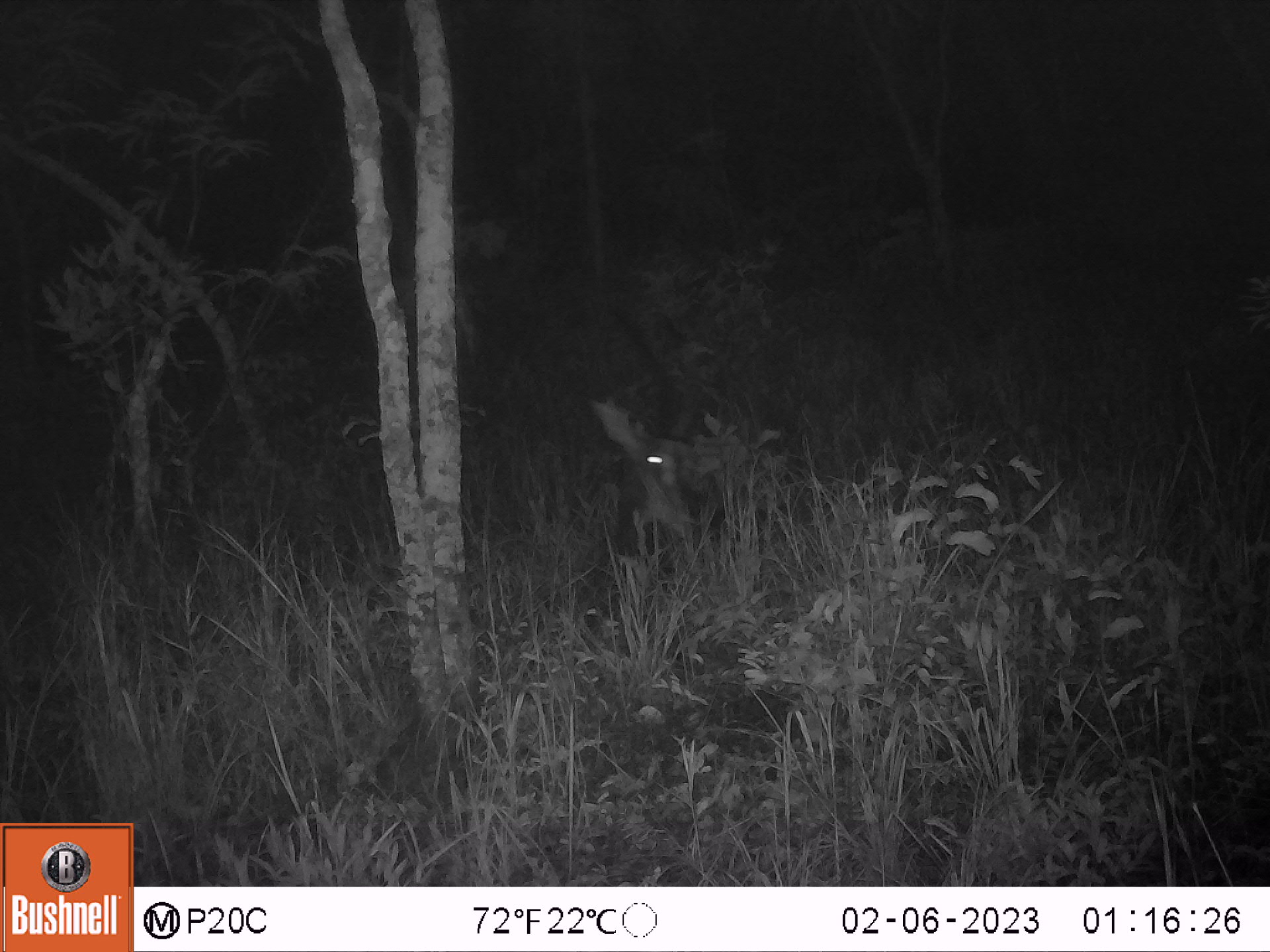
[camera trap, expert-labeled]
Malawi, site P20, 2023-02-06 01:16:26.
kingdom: Animalia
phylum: Chordata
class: Mammalia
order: Artiodactyla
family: Bovidae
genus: Hippotragus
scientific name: Hippotragus niger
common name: sable antelope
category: sable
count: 1